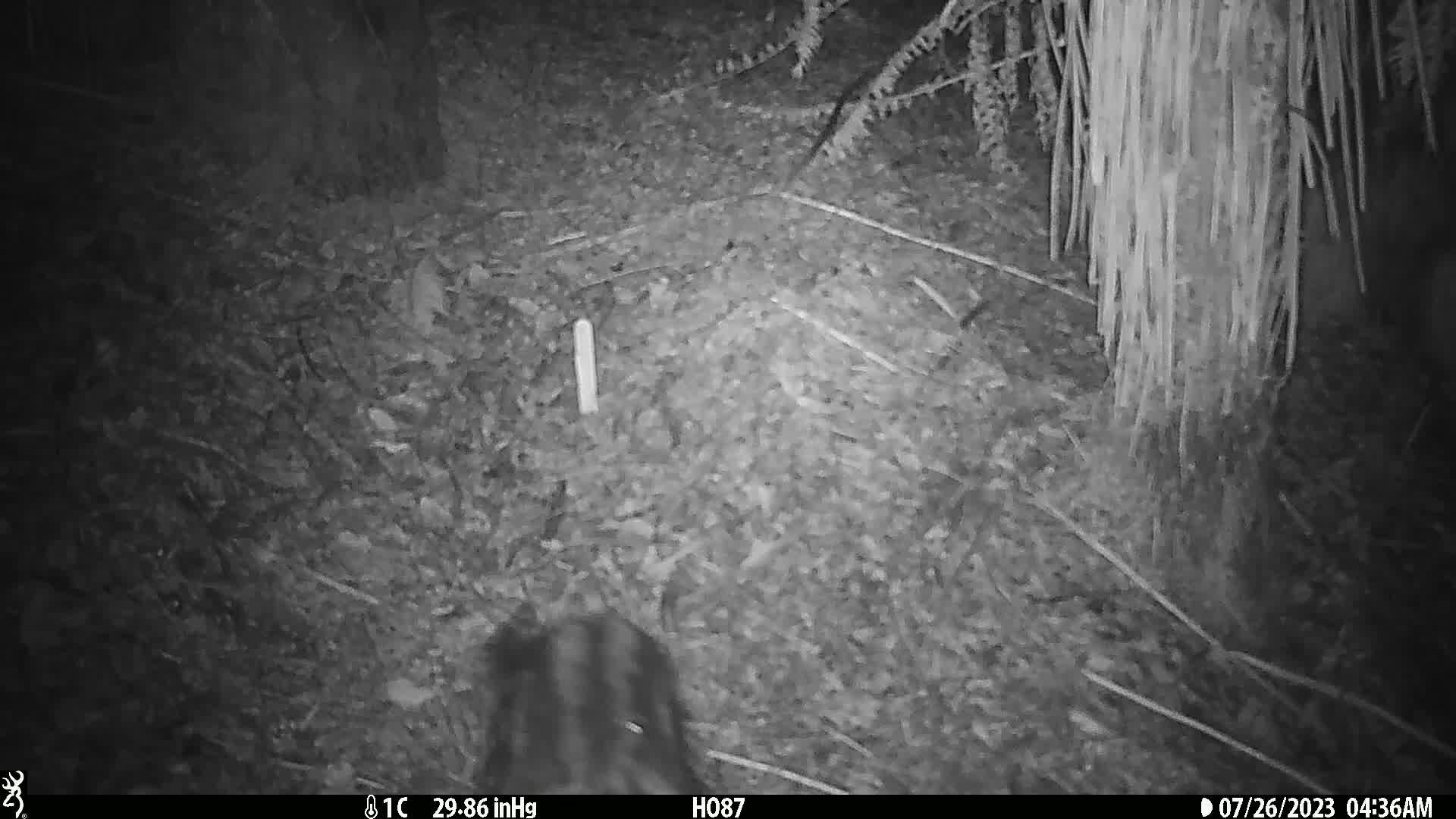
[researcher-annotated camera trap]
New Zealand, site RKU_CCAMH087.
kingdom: Animalia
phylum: Chordata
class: Mammalia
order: Carnivora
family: Felidae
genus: Felis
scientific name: Felis catus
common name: domestic cat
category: cat